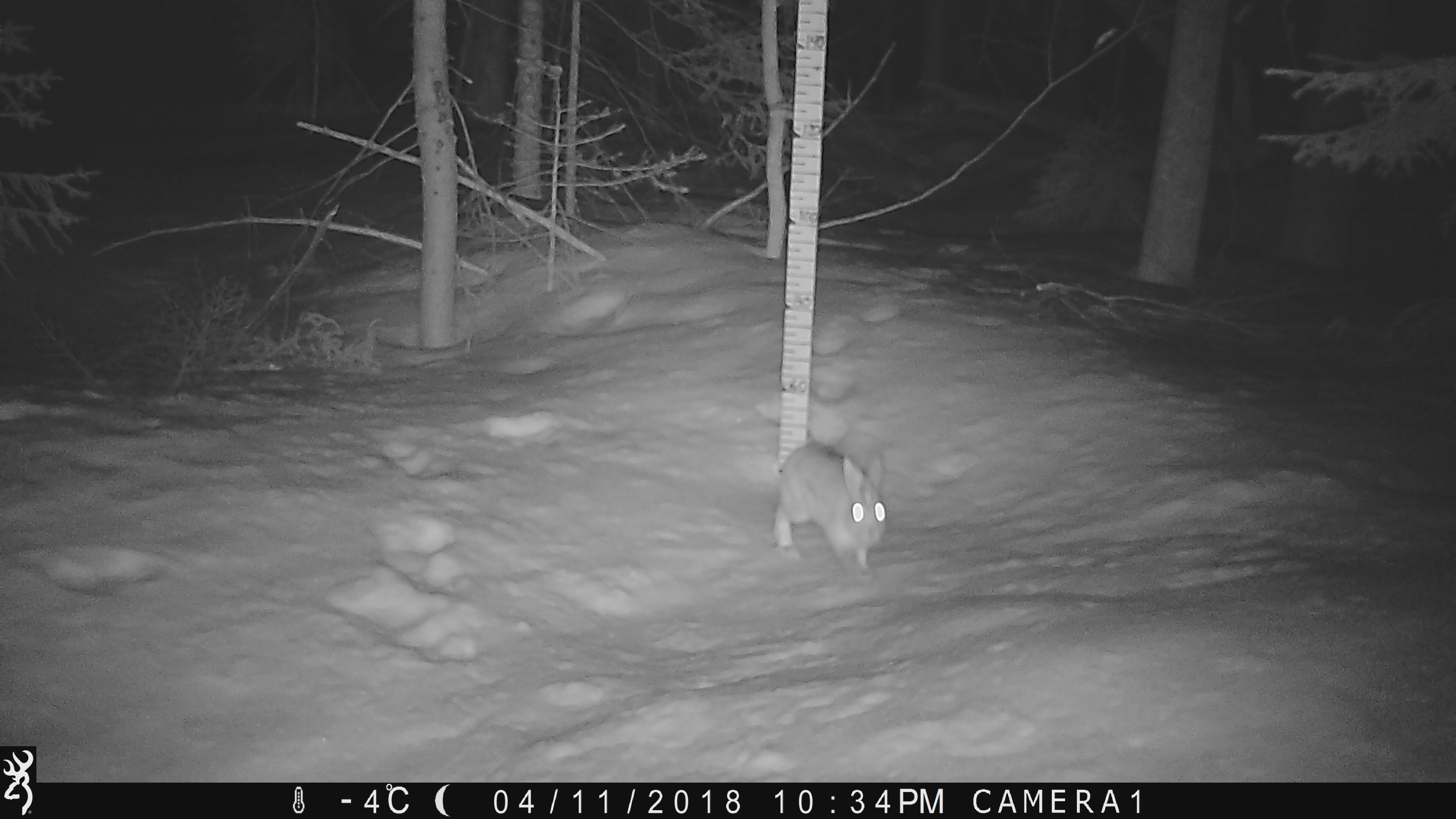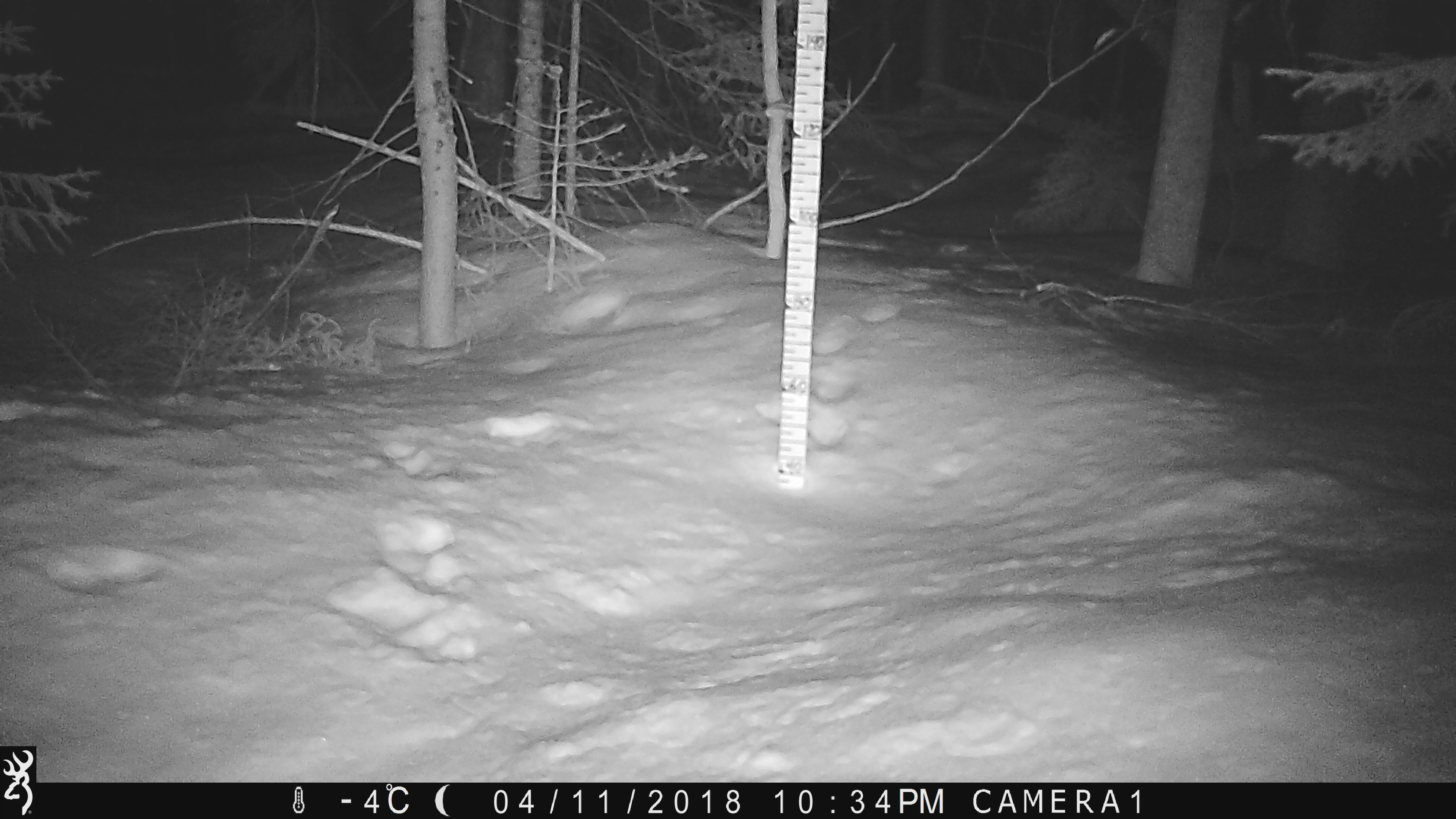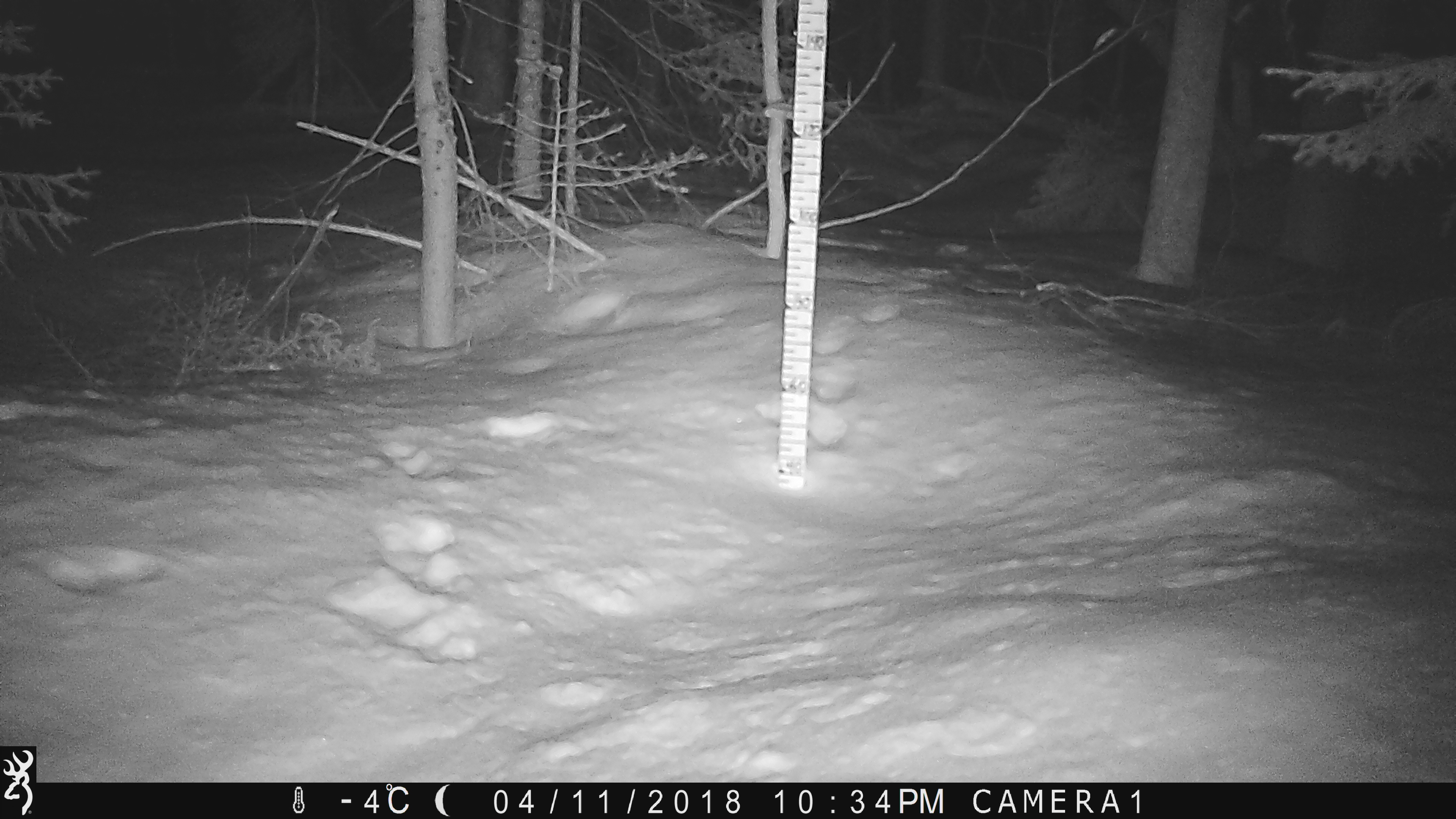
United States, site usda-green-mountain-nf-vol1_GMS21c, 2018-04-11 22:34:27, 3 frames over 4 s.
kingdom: Animalia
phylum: Chordata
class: Mammalia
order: Lagomorpha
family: Leporidae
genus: Lepus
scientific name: Lepus americanus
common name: snowshoe hare